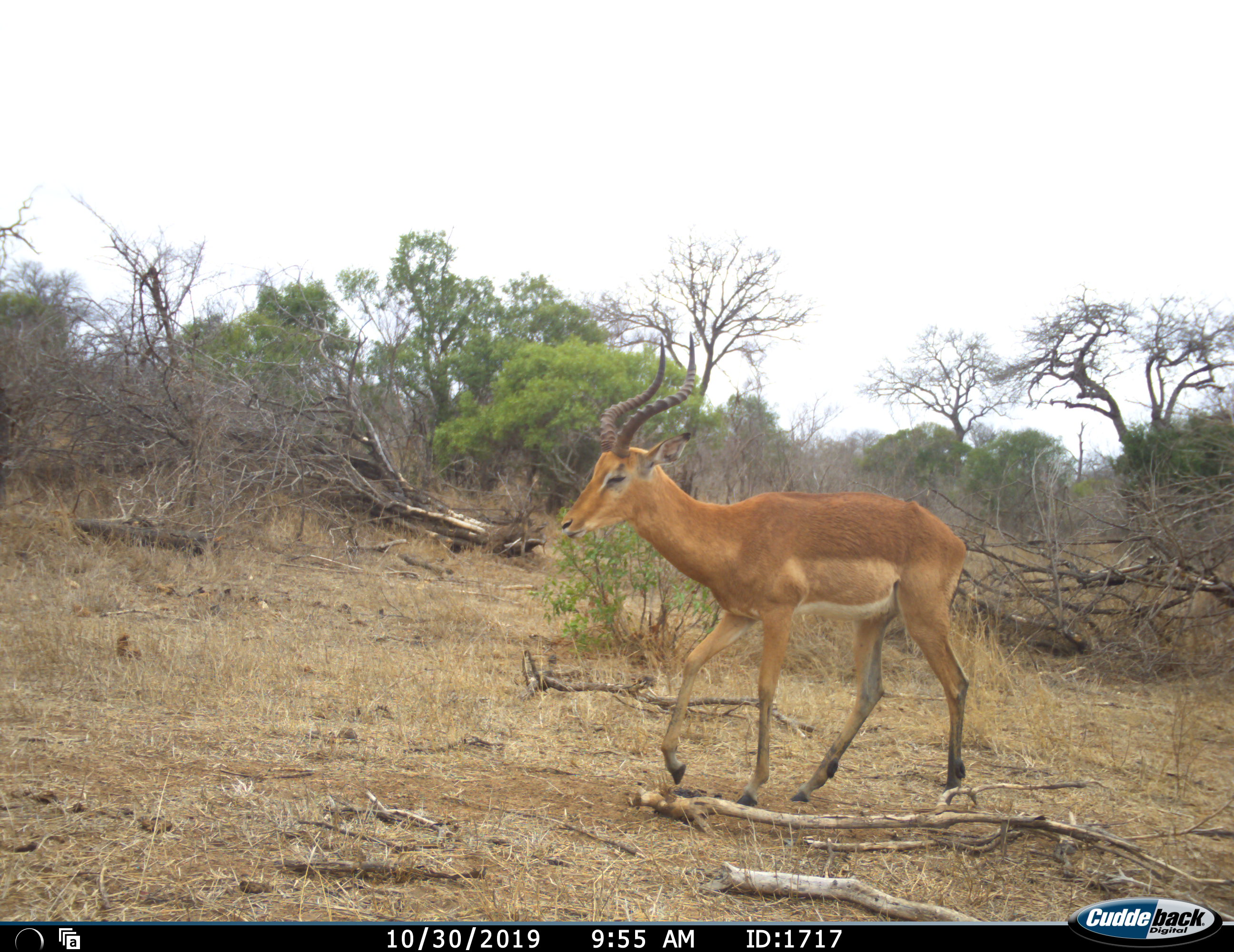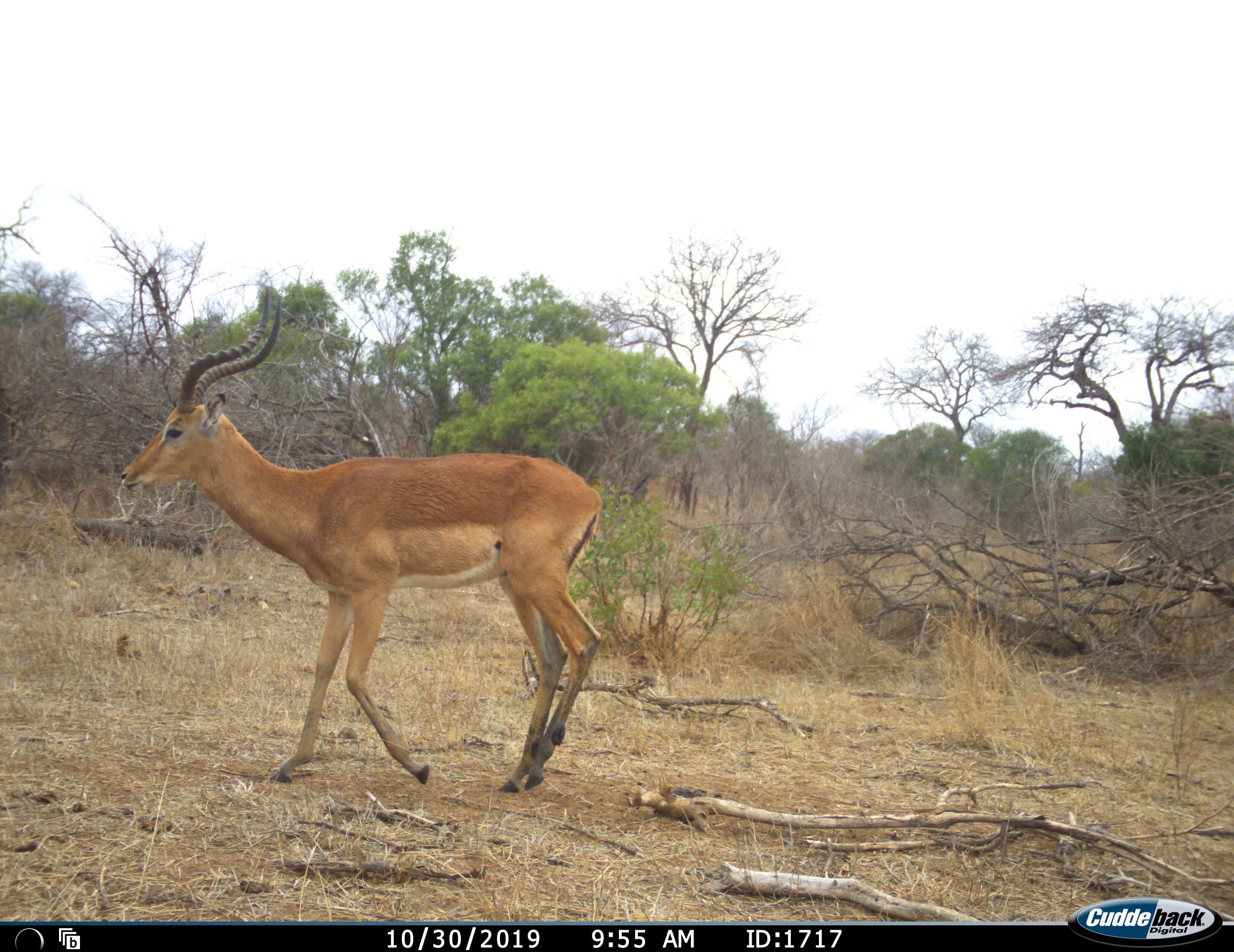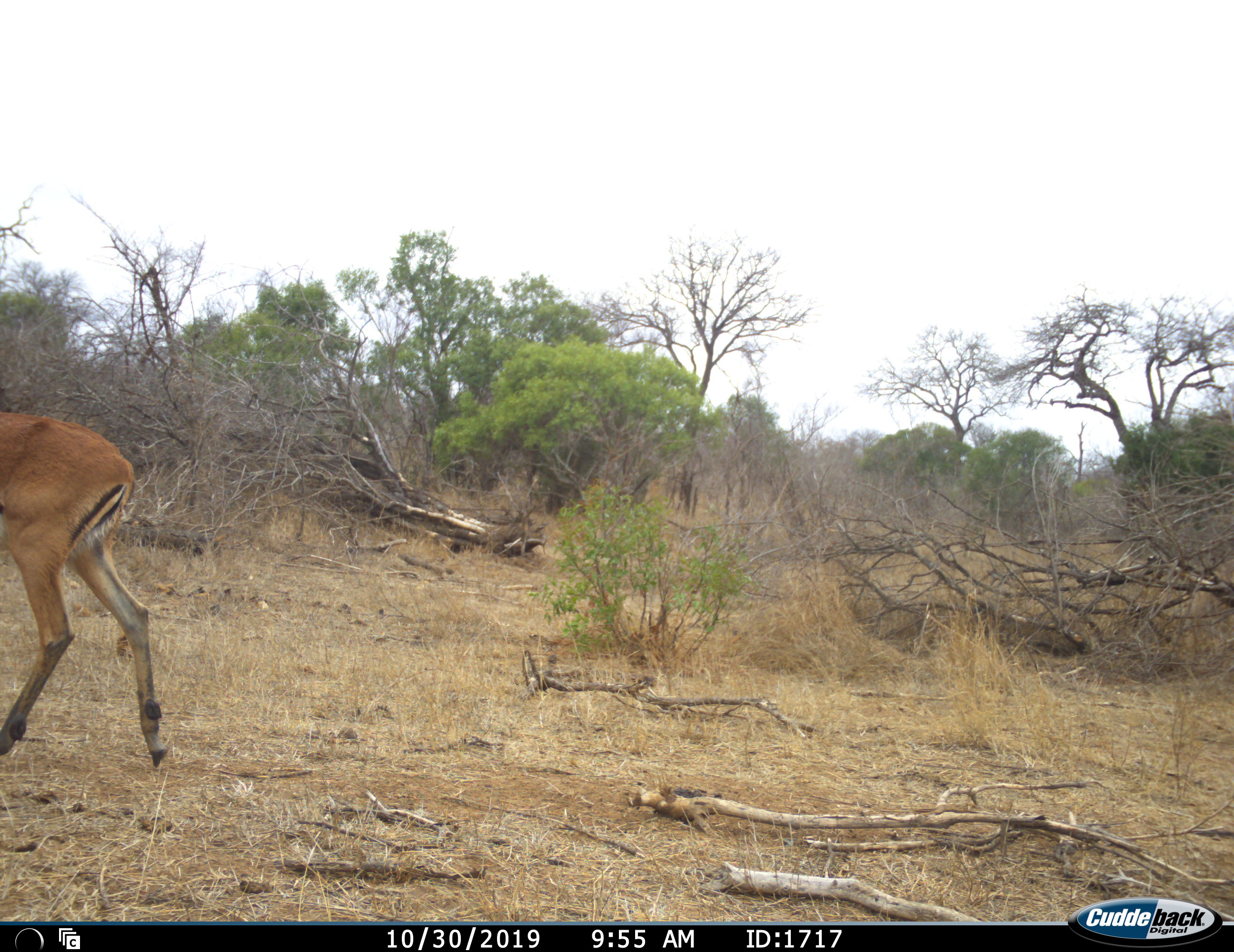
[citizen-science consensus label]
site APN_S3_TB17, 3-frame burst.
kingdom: Animalia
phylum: Chordata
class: Mammalia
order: Artiodactyla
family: Bovidae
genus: Aepyceros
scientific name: Aepyceros melampus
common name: impala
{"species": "impala (Aepyceros melampus)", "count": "1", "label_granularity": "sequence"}